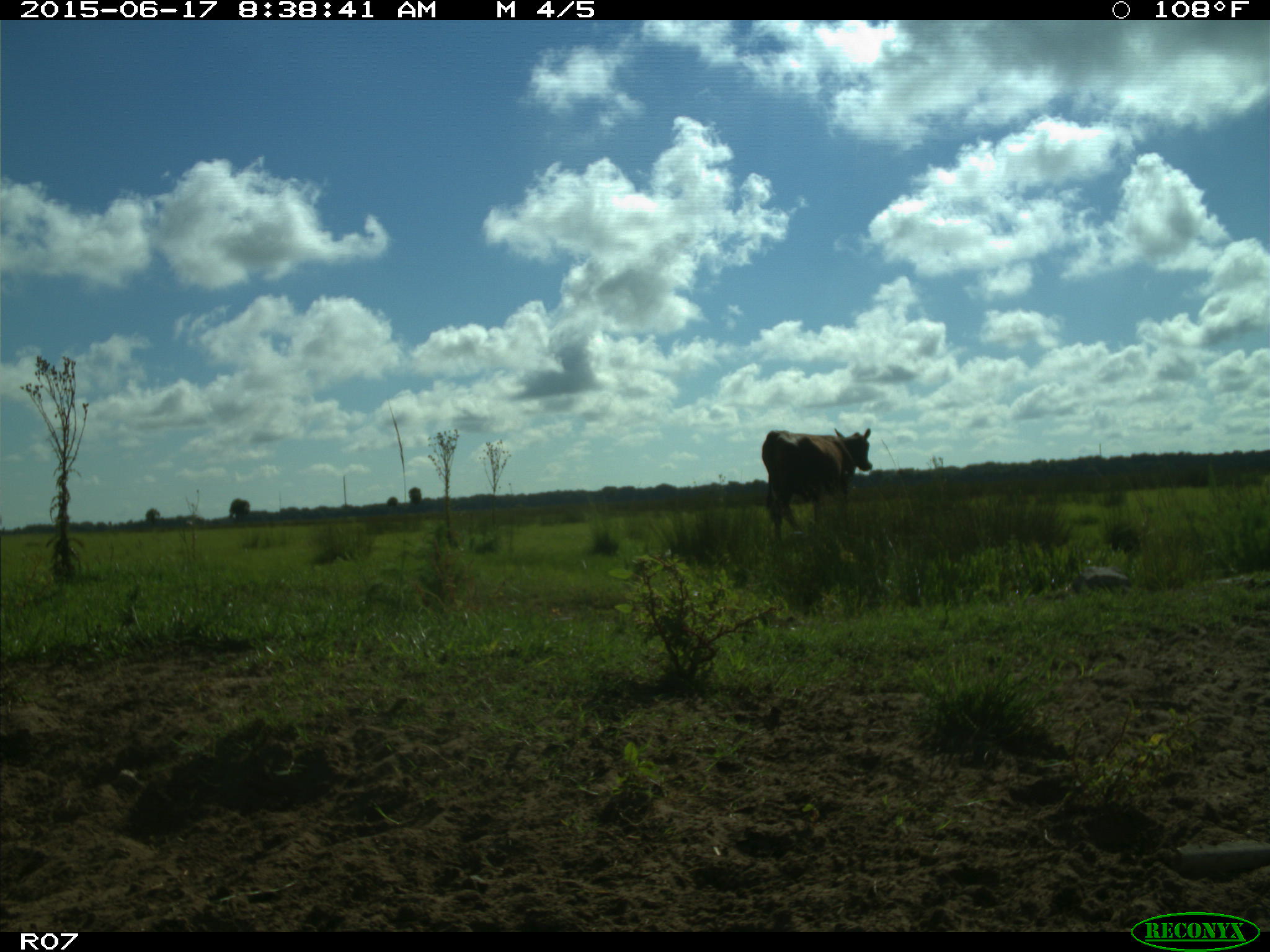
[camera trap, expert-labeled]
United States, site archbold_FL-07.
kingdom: Animalia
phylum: Chordata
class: Mammalia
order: Artiodactyla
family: Bovidae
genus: Bos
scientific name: Bos taurus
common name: domestic cow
Bos taurus (domestic cow).